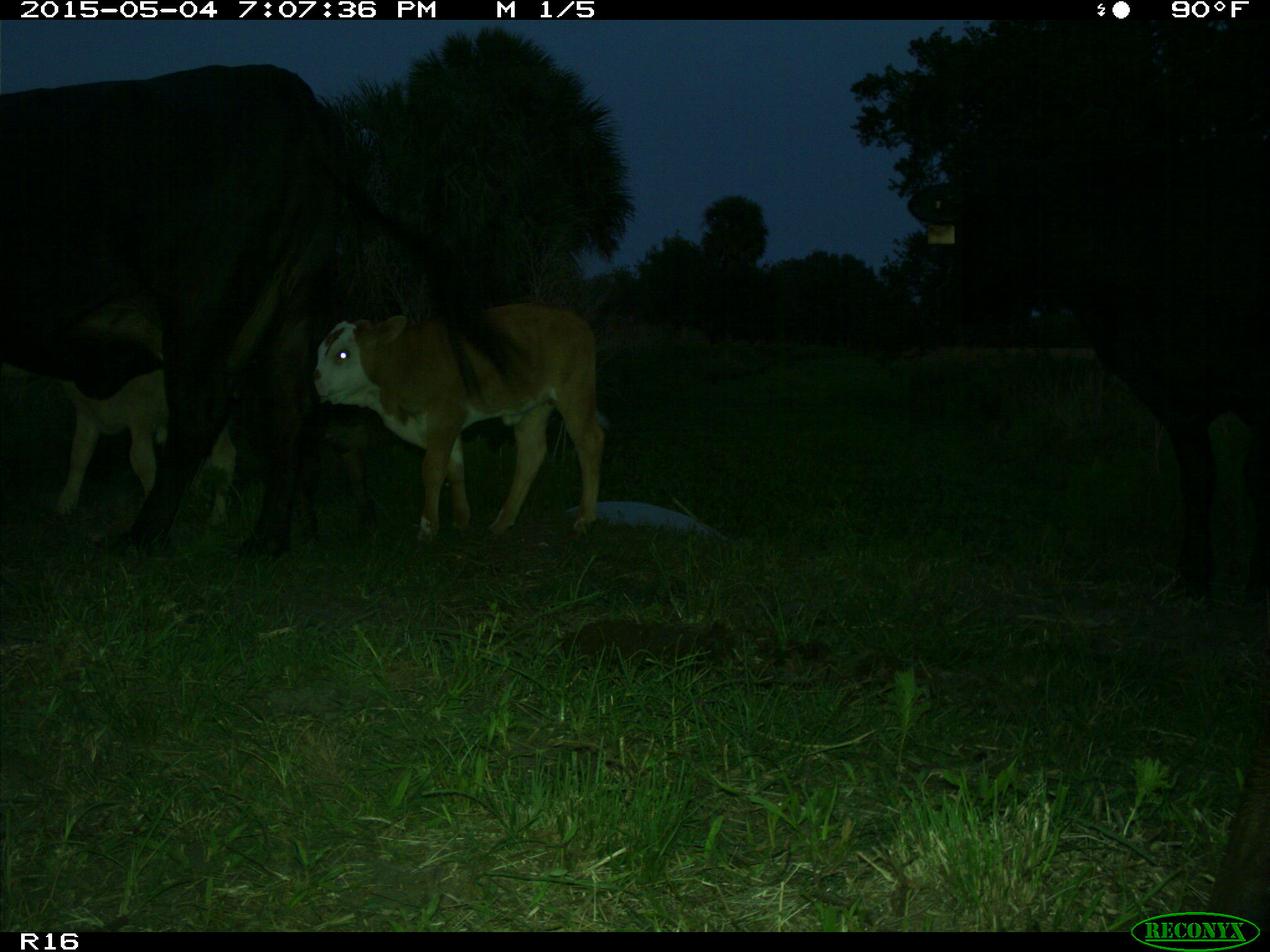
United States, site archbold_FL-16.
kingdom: Animalia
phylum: Chordata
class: Mammalia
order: Artiodactyla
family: Bovidae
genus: Bos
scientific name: Bos taurus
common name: domestic cow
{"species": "Bos taurus (domestic cow)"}